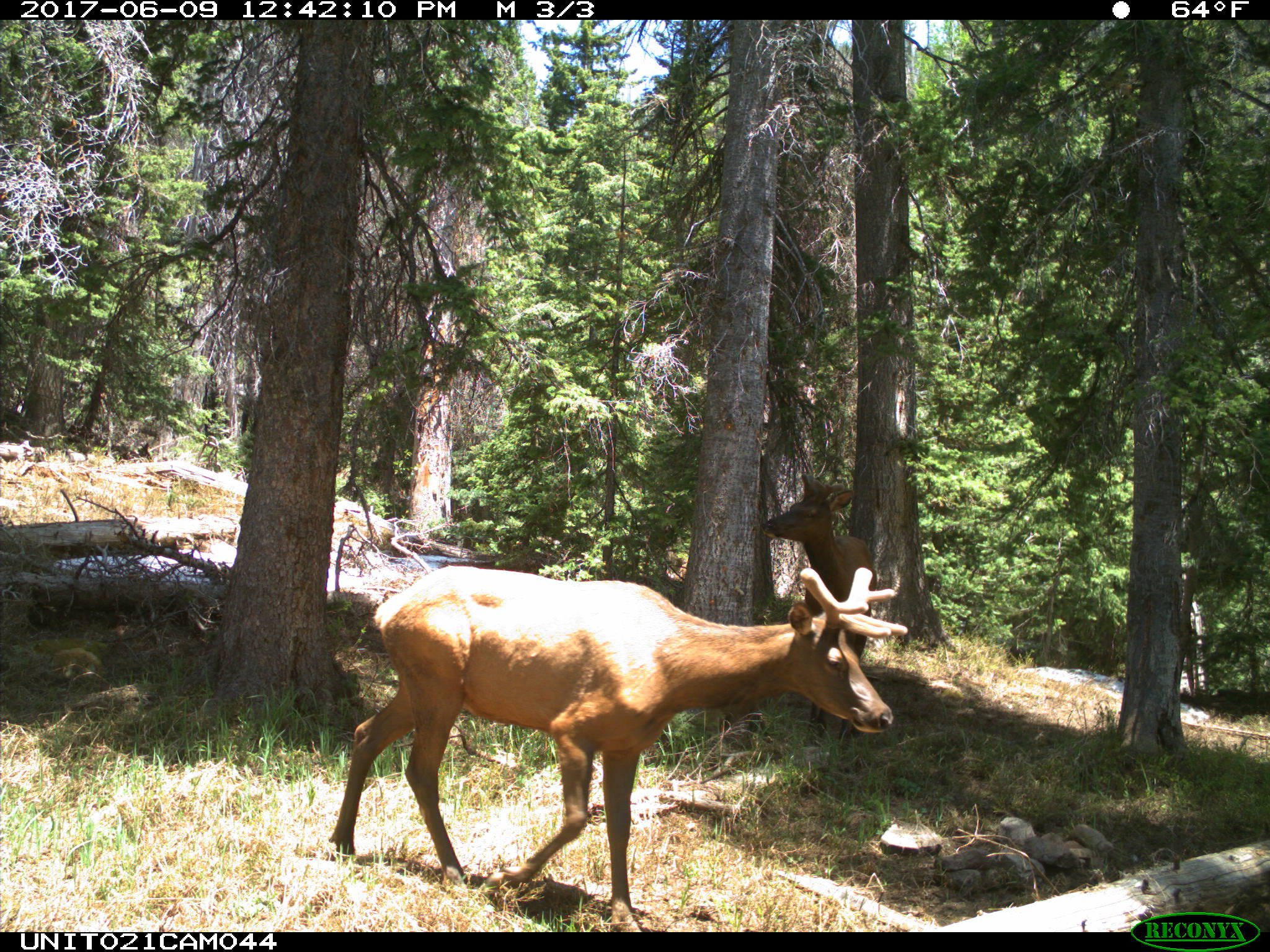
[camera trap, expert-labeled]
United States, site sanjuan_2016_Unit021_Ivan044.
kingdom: Animalia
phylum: Chordata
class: Mammalia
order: Artiodactyla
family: Cervidae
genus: Cervus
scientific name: Cervus elaphus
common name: red deer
Cervus elaphus (red deer).